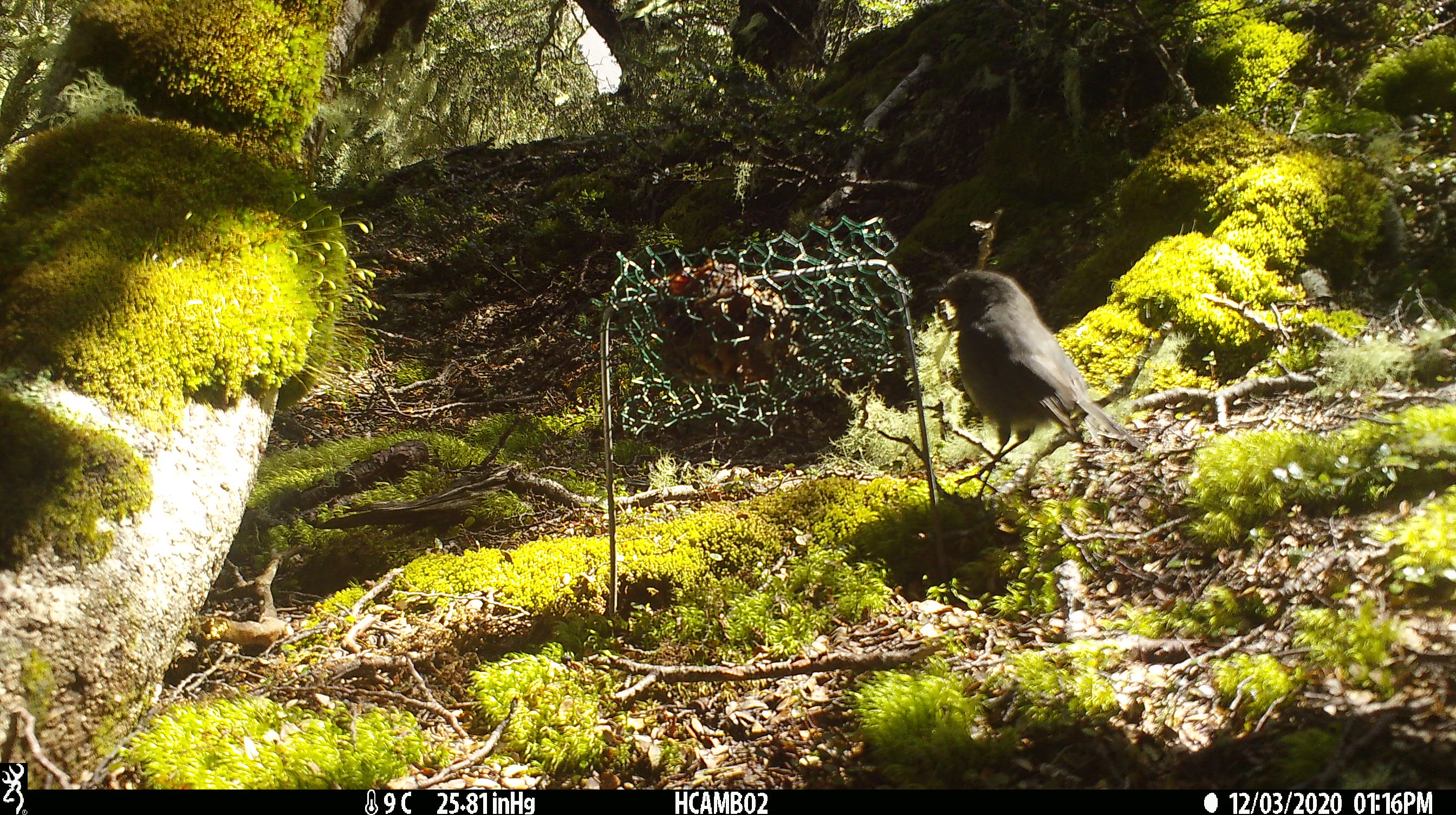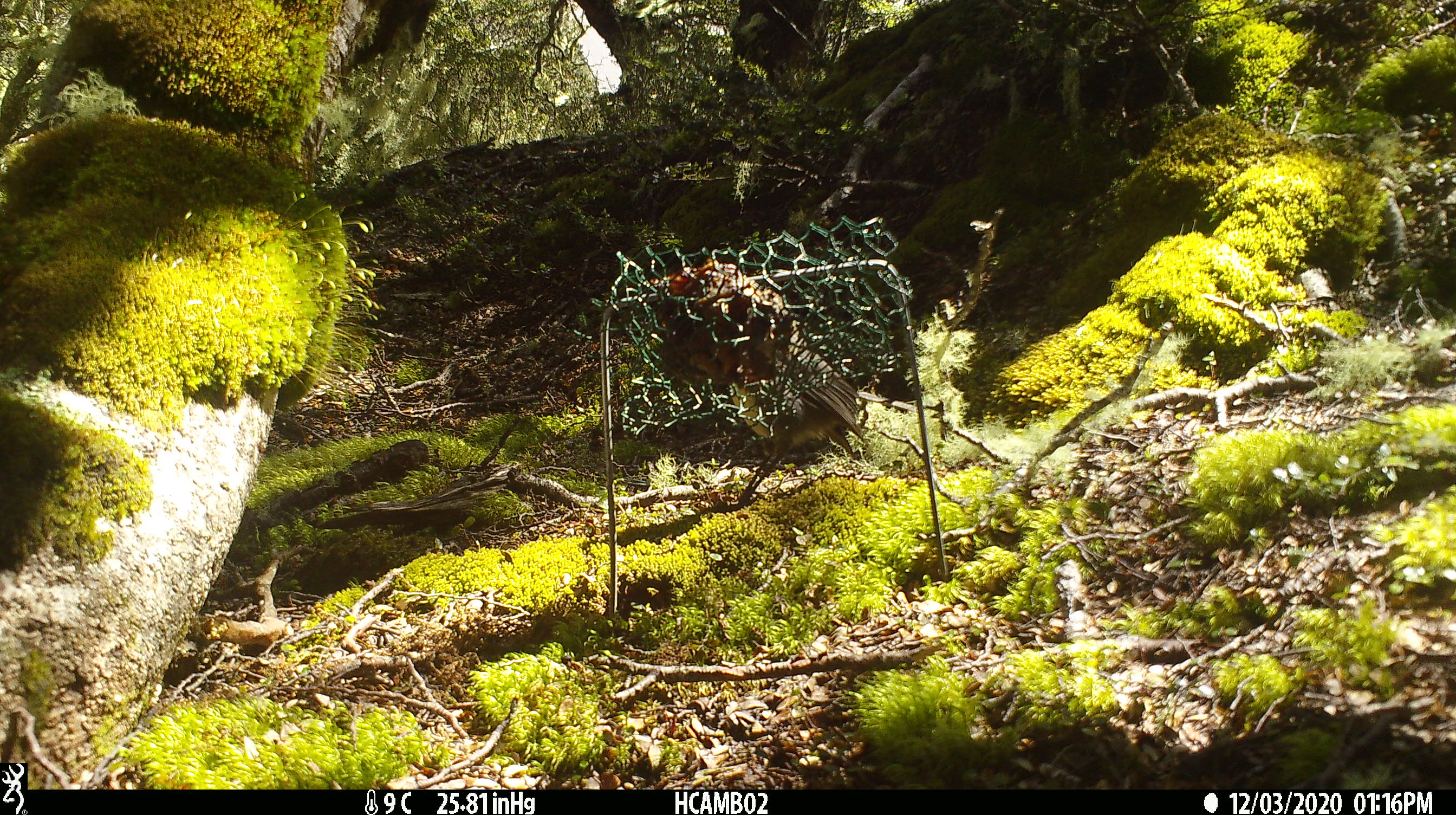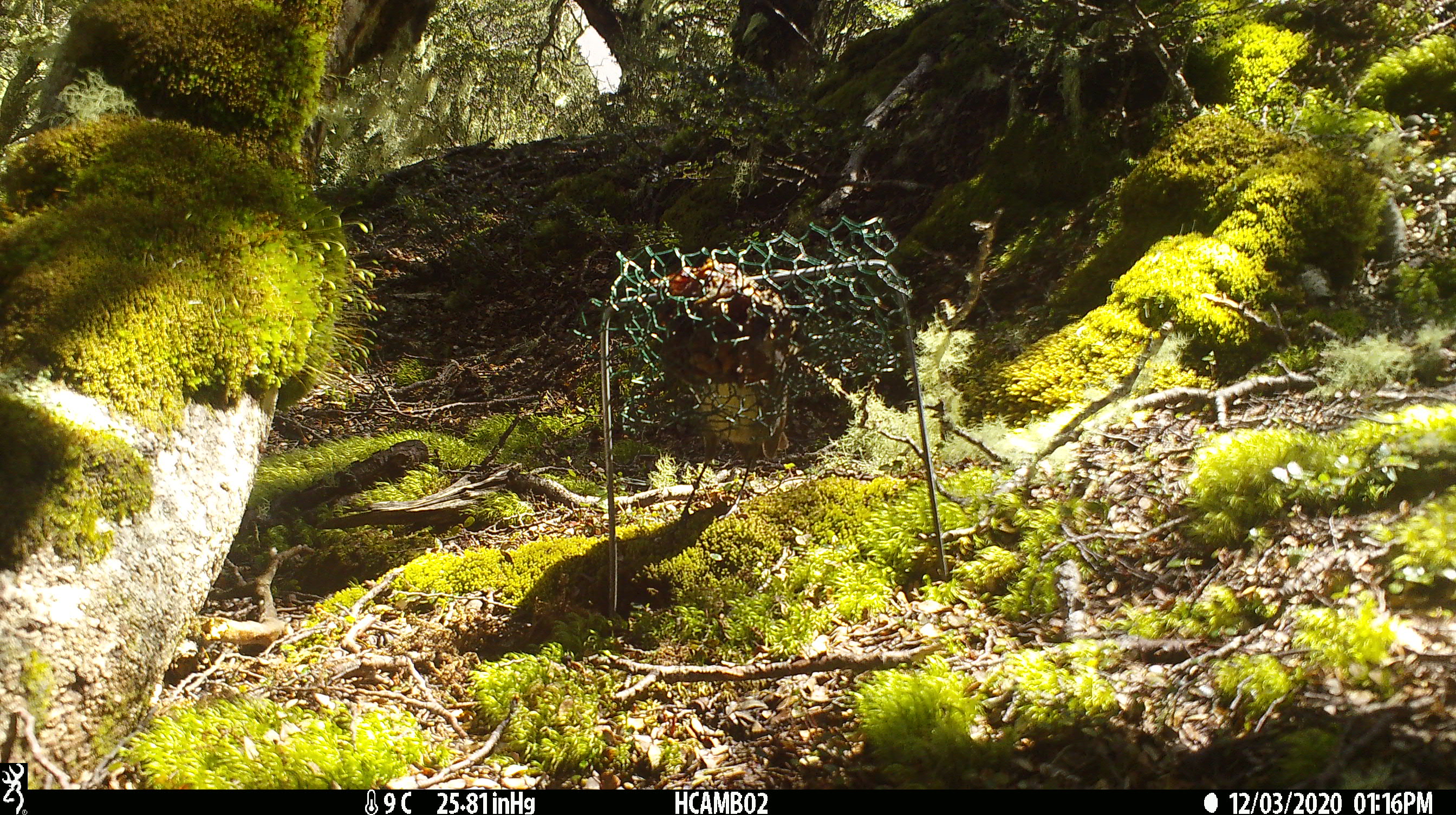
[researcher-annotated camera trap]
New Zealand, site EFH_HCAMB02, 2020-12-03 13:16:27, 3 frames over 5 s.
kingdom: Animalia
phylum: Chordata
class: Aves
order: Passeriformes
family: Petroicidae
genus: Petroica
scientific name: Petroica australis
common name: new zealand robin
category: robin